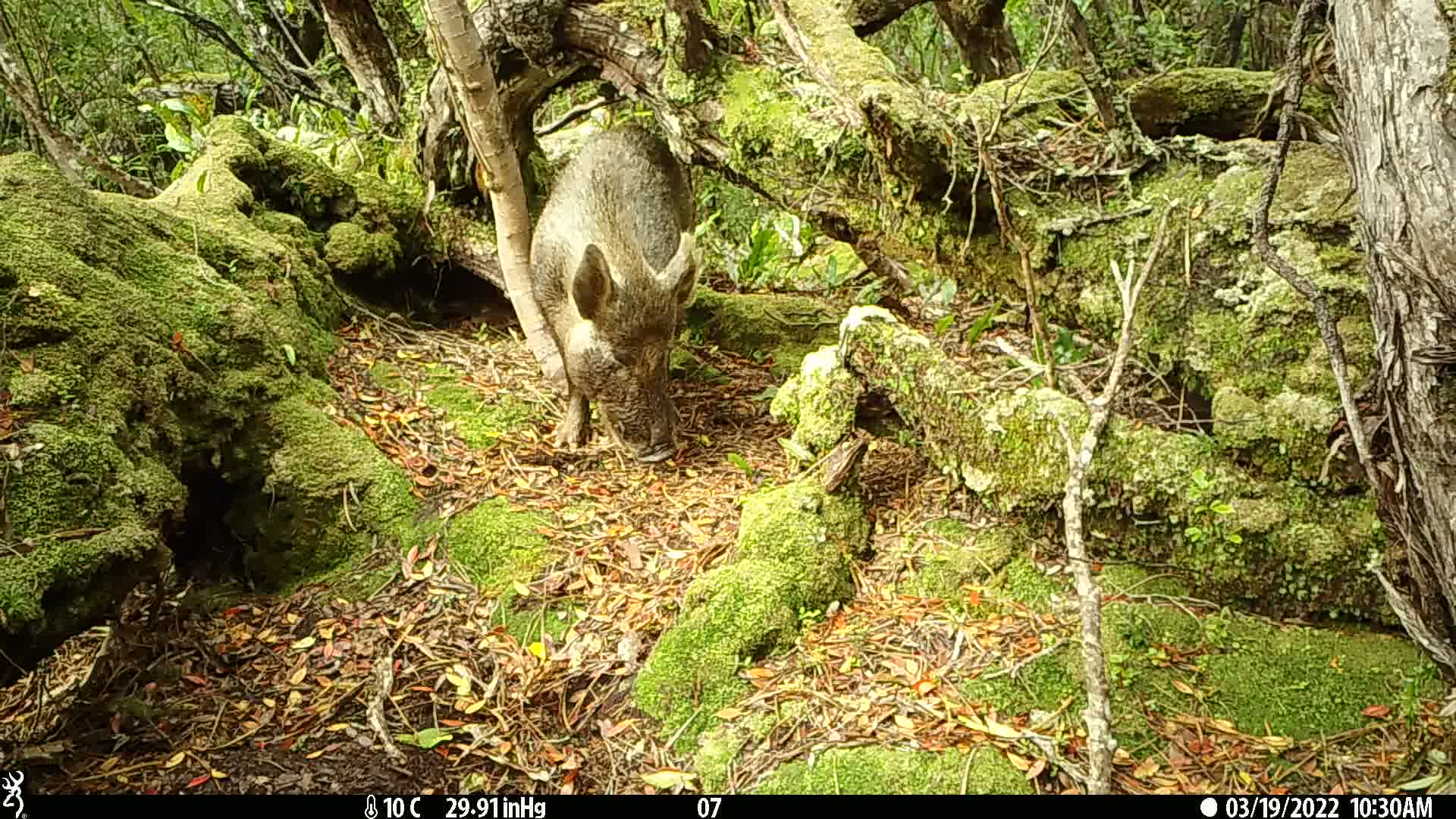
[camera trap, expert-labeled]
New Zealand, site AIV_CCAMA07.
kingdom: Animalia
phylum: Chordata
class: Mammalia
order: Artiodactyla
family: Suidae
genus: Sus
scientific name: Sus scrofa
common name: pig